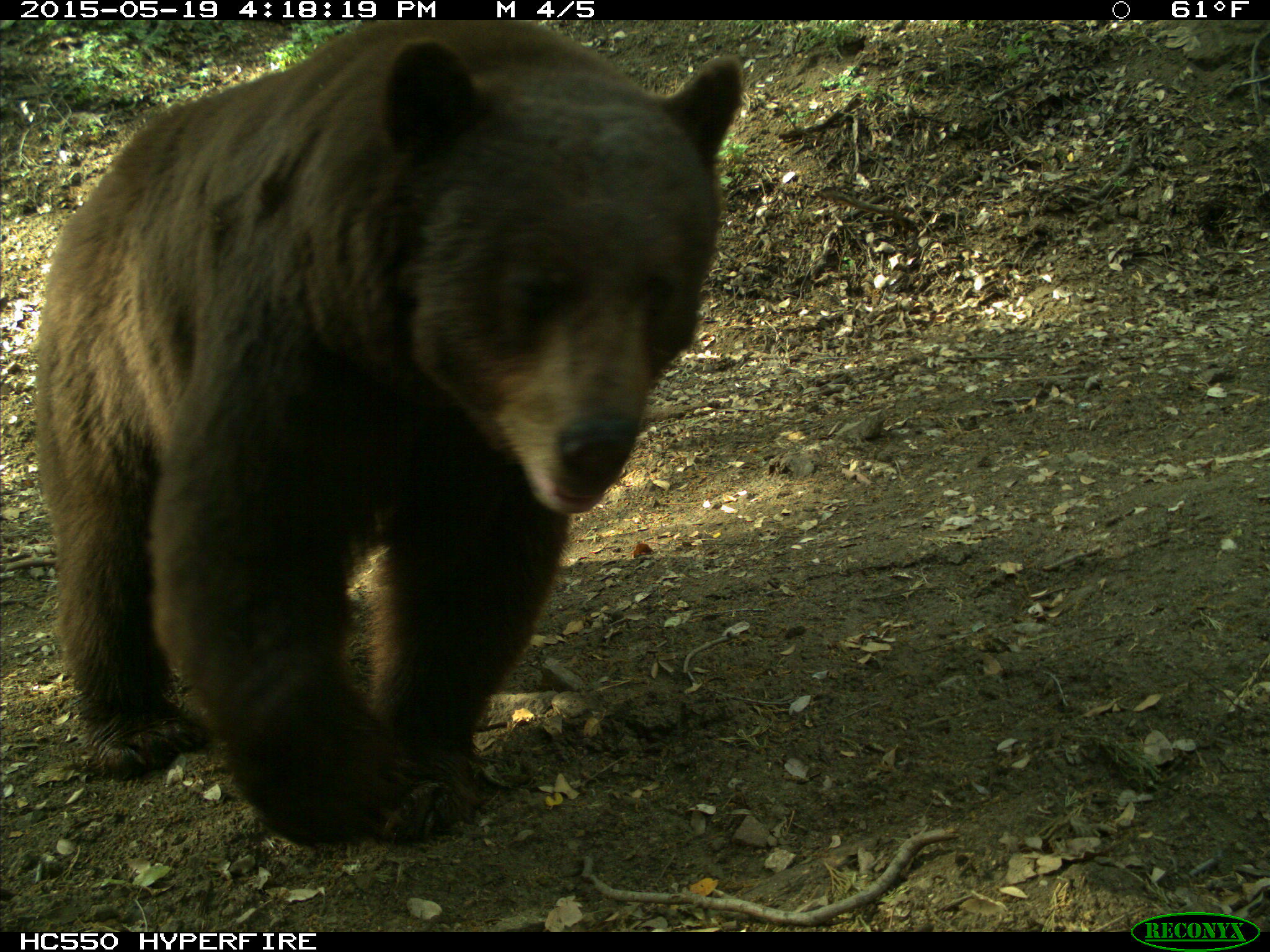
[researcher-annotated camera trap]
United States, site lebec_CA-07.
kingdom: Animalia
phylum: Chordata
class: Mammalia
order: Carnivora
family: Ursidae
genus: Ursus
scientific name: Ursus americanus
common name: american black bear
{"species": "Ursus americanus (american black bear)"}